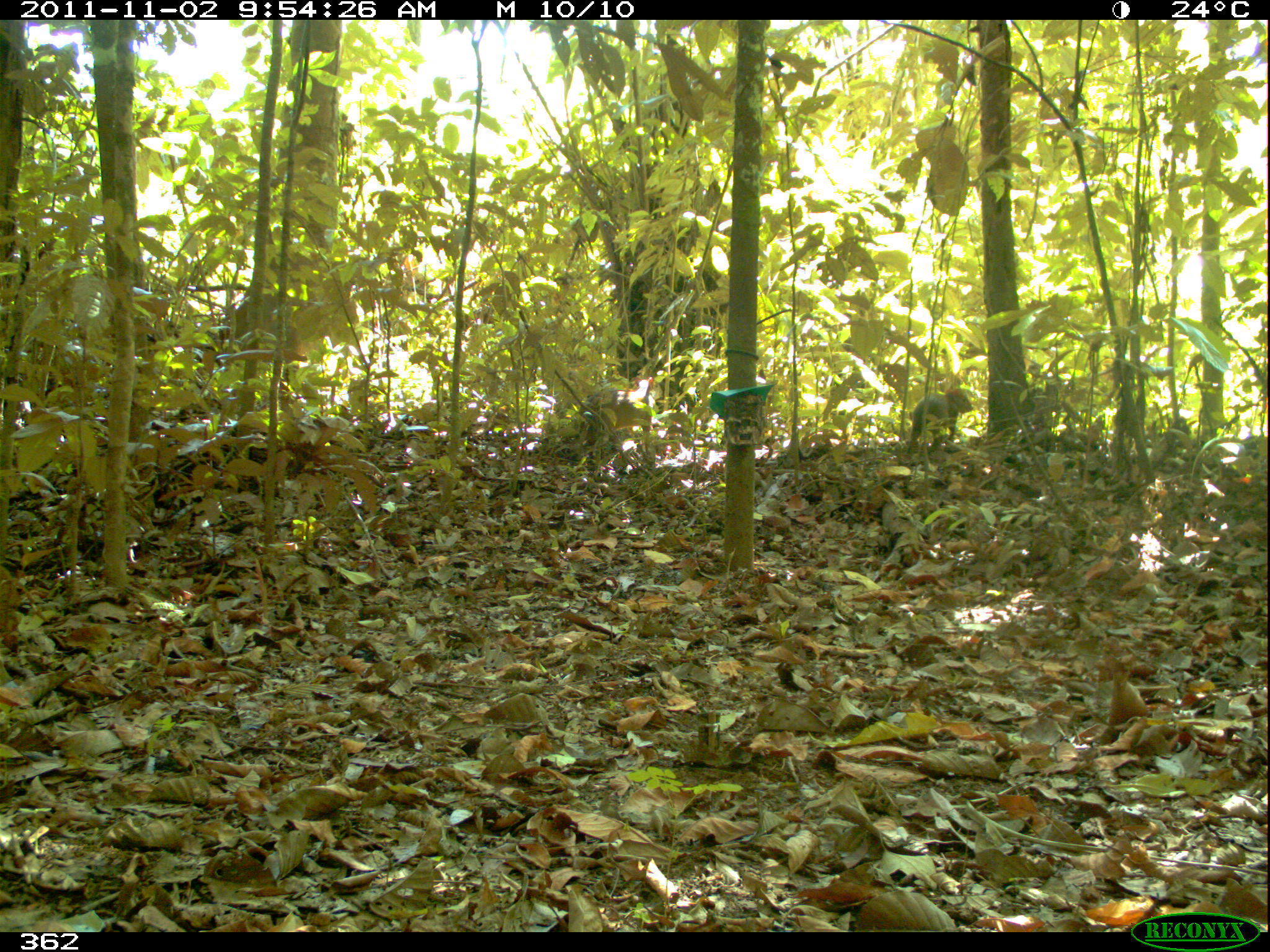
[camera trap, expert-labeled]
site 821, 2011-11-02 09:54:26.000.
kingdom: Animalia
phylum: Chordata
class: Mammalia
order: Rodentia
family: Dasyproctidae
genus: Dasyprocta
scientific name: Dasyprocta punctata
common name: central american agouti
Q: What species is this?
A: Dasyprocta punctata (central american agouti).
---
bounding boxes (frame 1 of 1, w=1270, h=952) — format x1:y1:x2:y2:
dasyprocta punctata: 579:375:654:447; 906:386:974:454